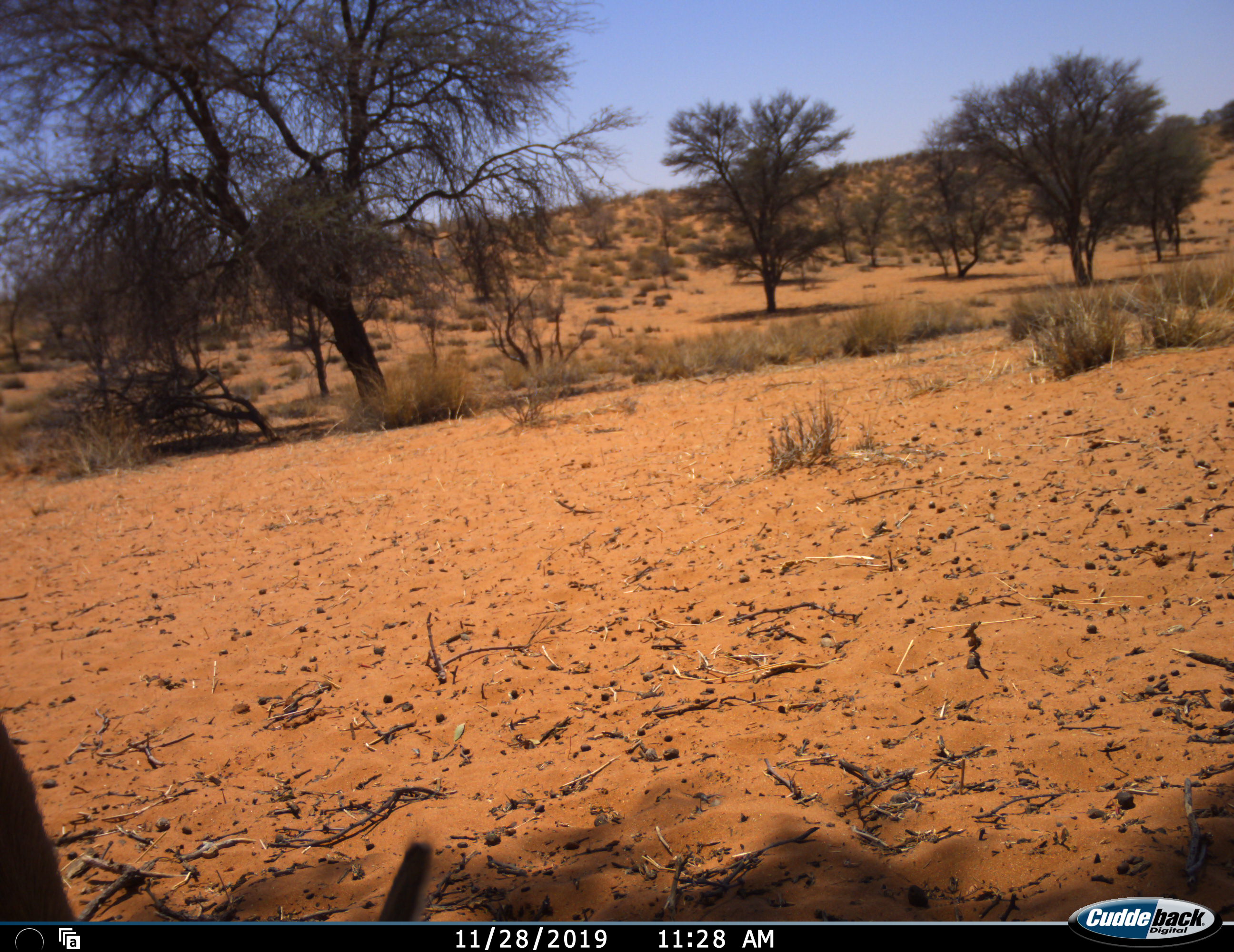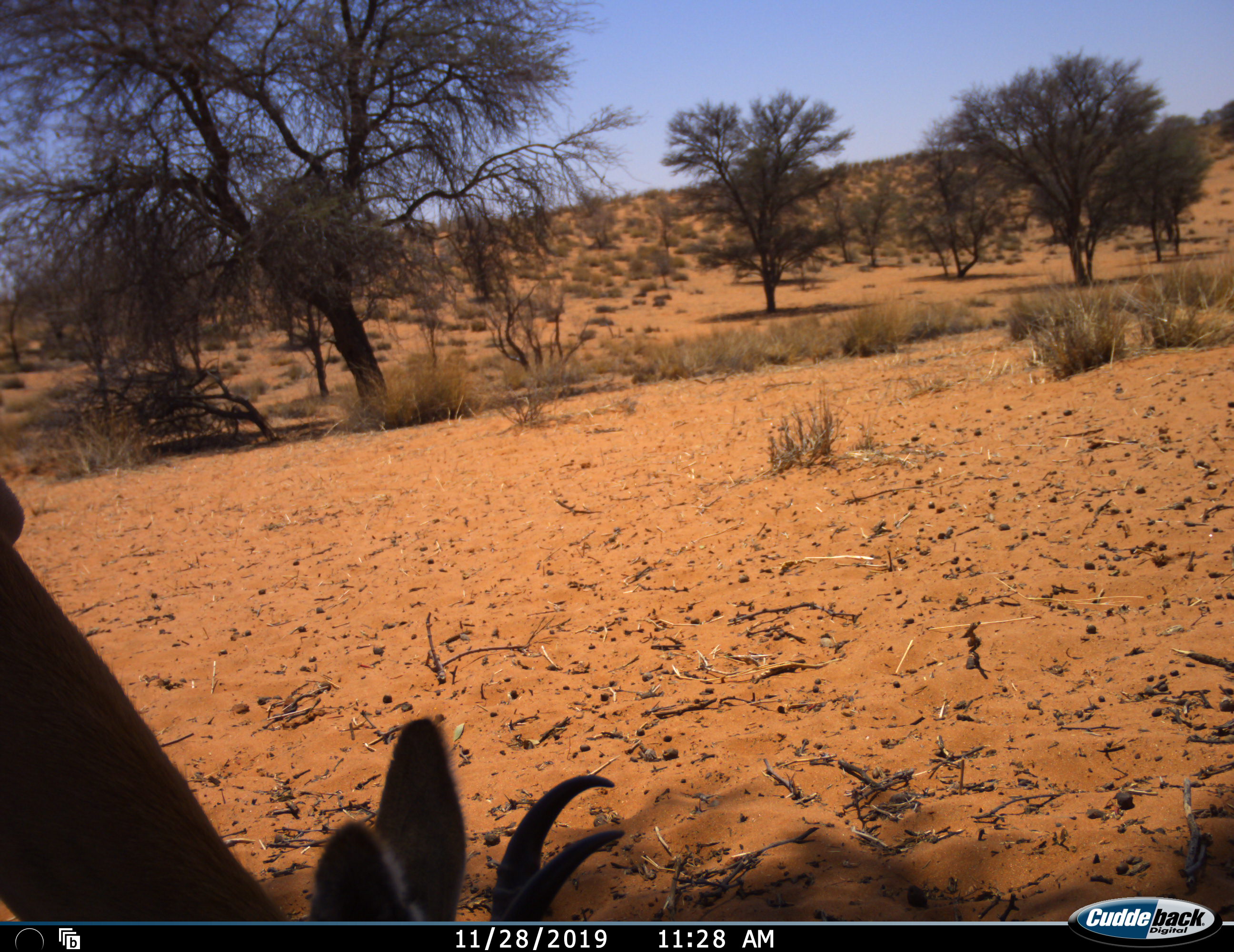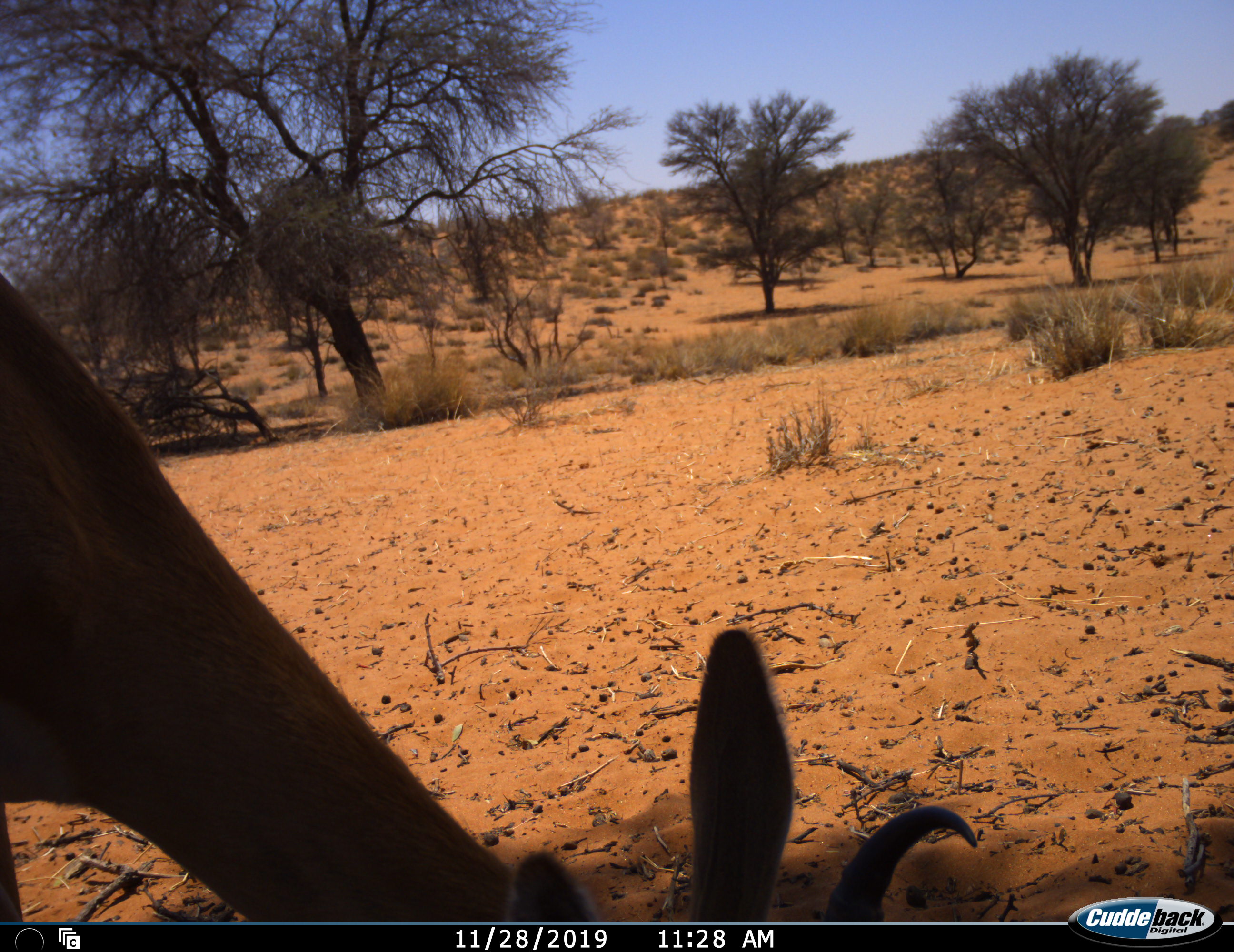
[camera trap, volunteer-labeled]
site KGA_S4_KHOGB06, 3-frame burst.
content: unidentified animal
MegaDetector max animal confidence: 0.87